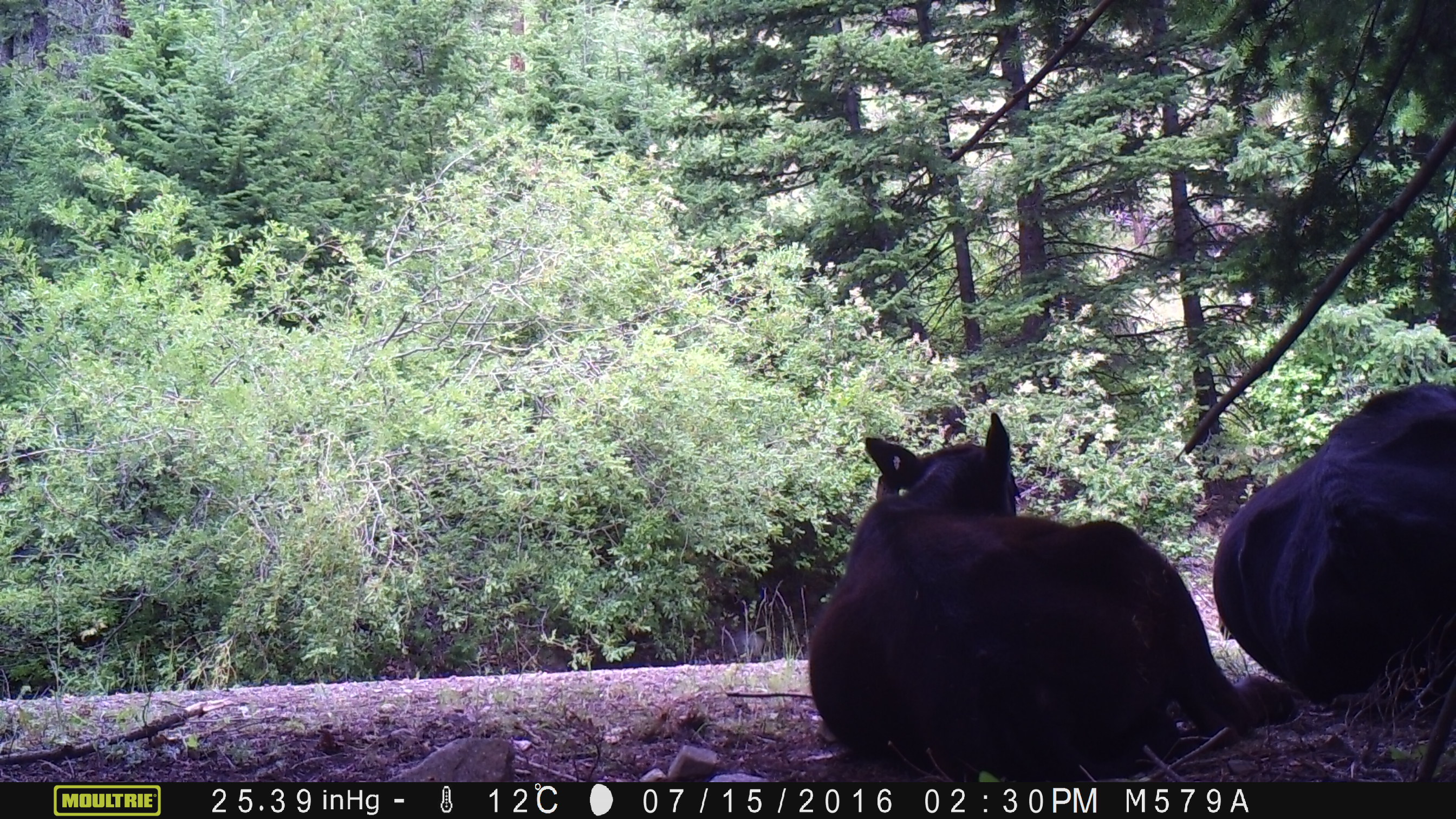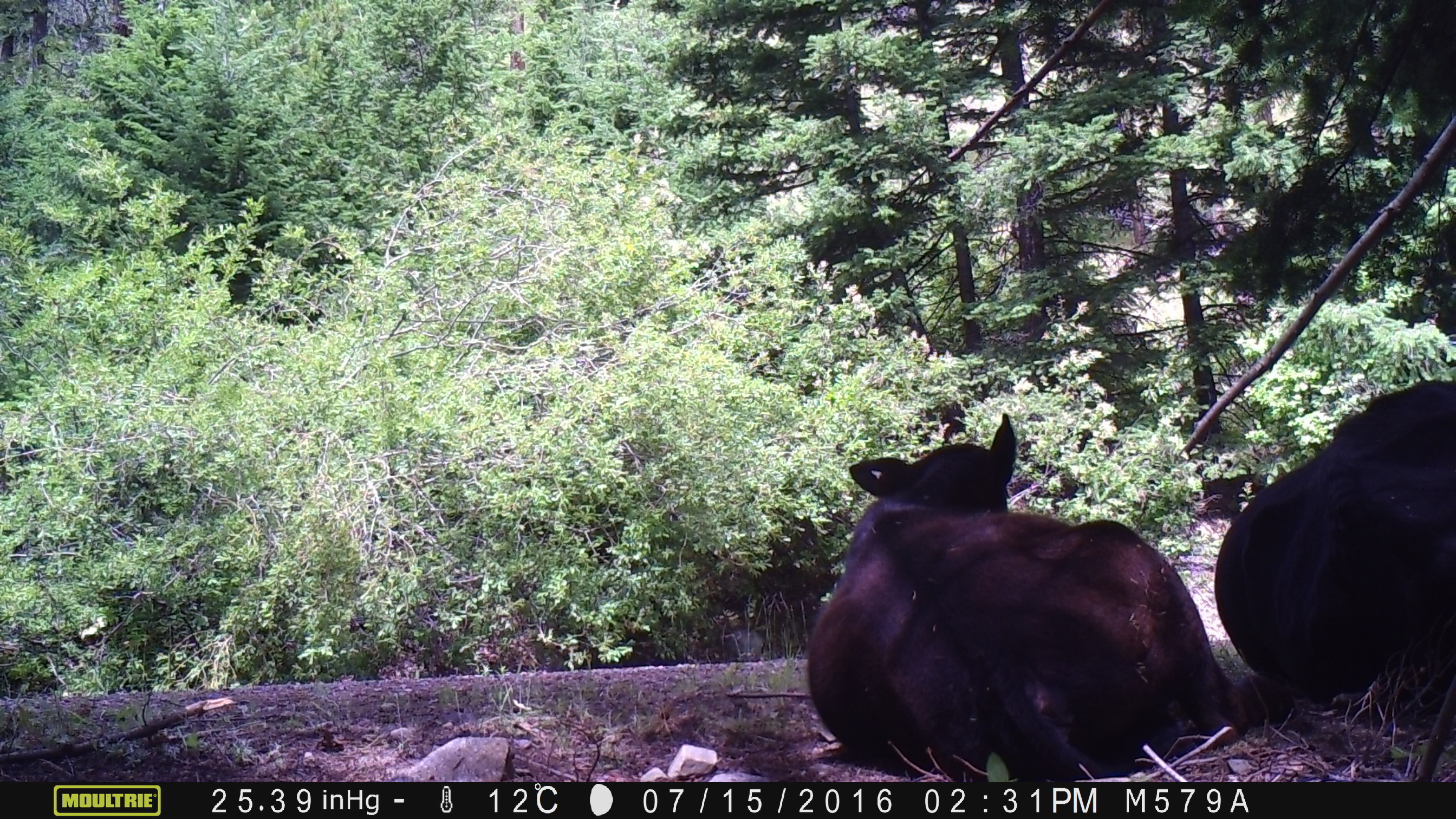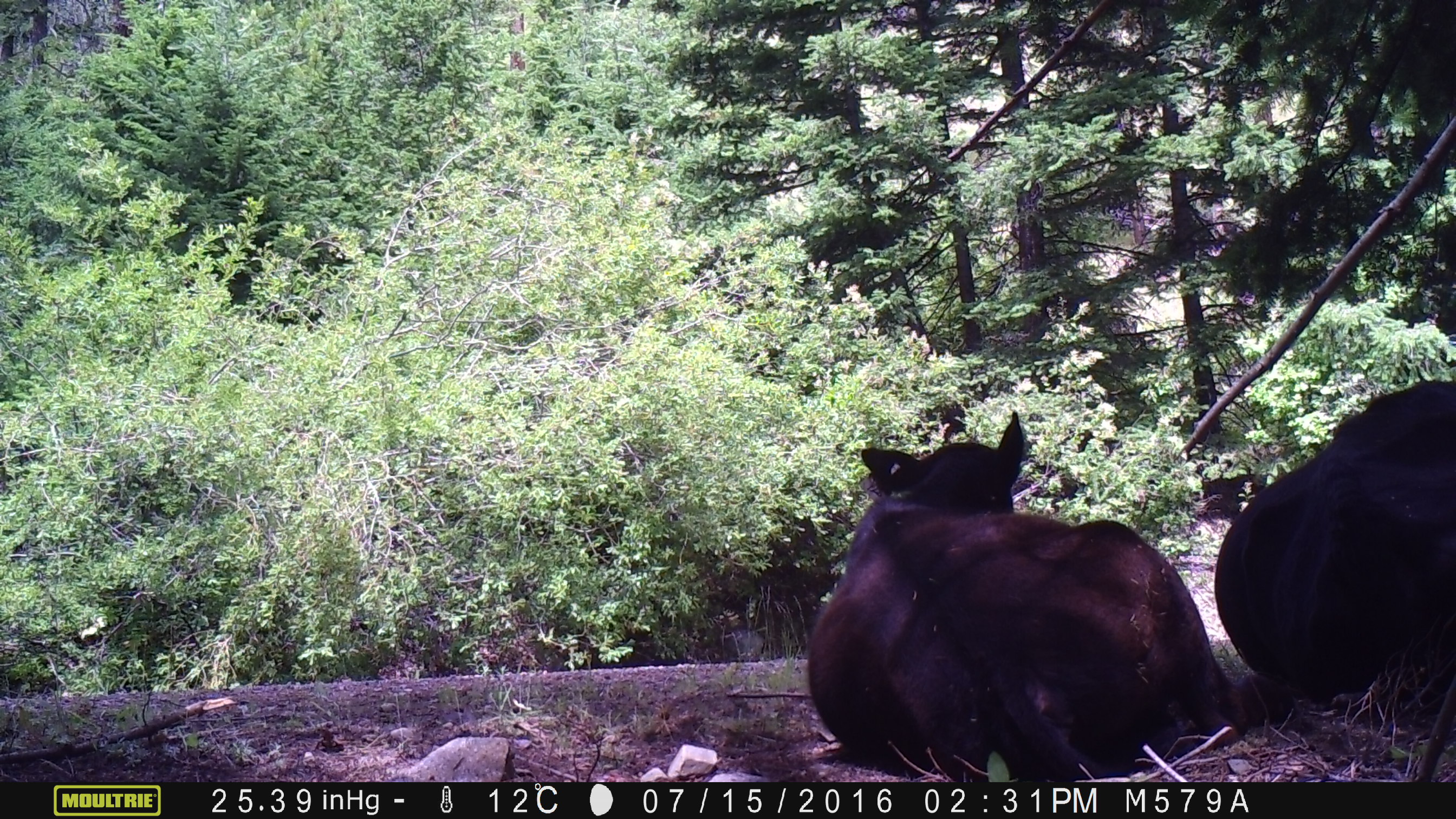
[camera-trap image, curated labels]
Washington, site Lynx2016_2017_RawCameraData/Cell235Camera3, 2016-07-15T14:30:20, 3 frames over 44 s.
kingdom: Animalia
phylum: Chordata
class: Mammalia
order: Artiodactyla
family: Bovidae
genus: Bos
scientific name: Bos taurus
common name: domestic cattle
Domestic cattle (Bos taurus). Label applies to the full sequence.